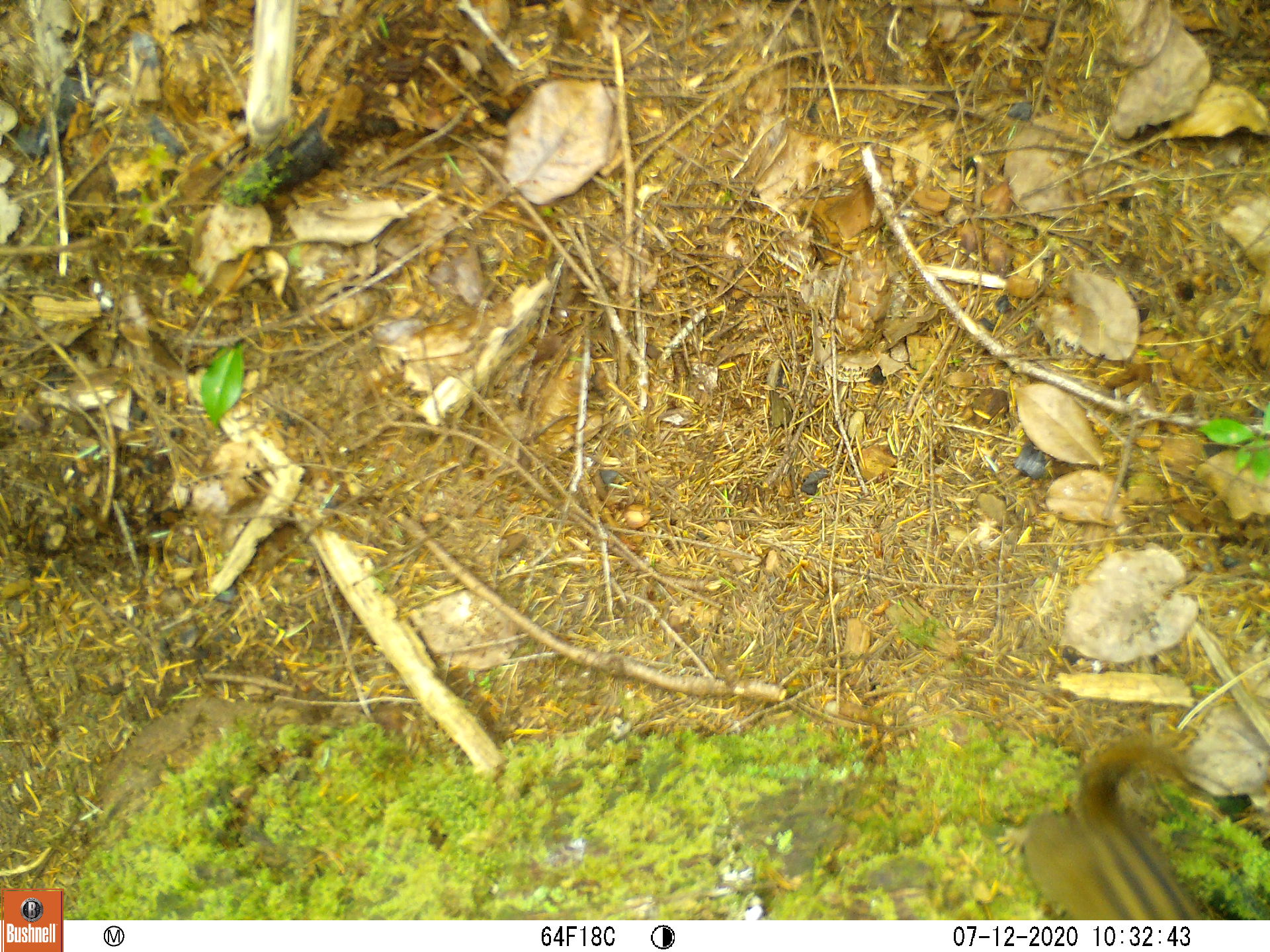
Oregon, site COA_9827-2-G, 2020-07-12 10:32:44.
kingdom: Animalia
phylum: Chordata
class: Mammalia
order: Rodentia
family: Sciuridae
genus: Neotamias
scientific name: Neotamias townsendii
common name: townsend's chipmunk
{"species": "townsend's chipmunk (Neotamias townsendii)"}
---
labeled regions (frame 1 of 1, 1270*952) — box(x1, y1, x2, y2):
townsend's chipmunk: box(1010, 734, 1207, 913)